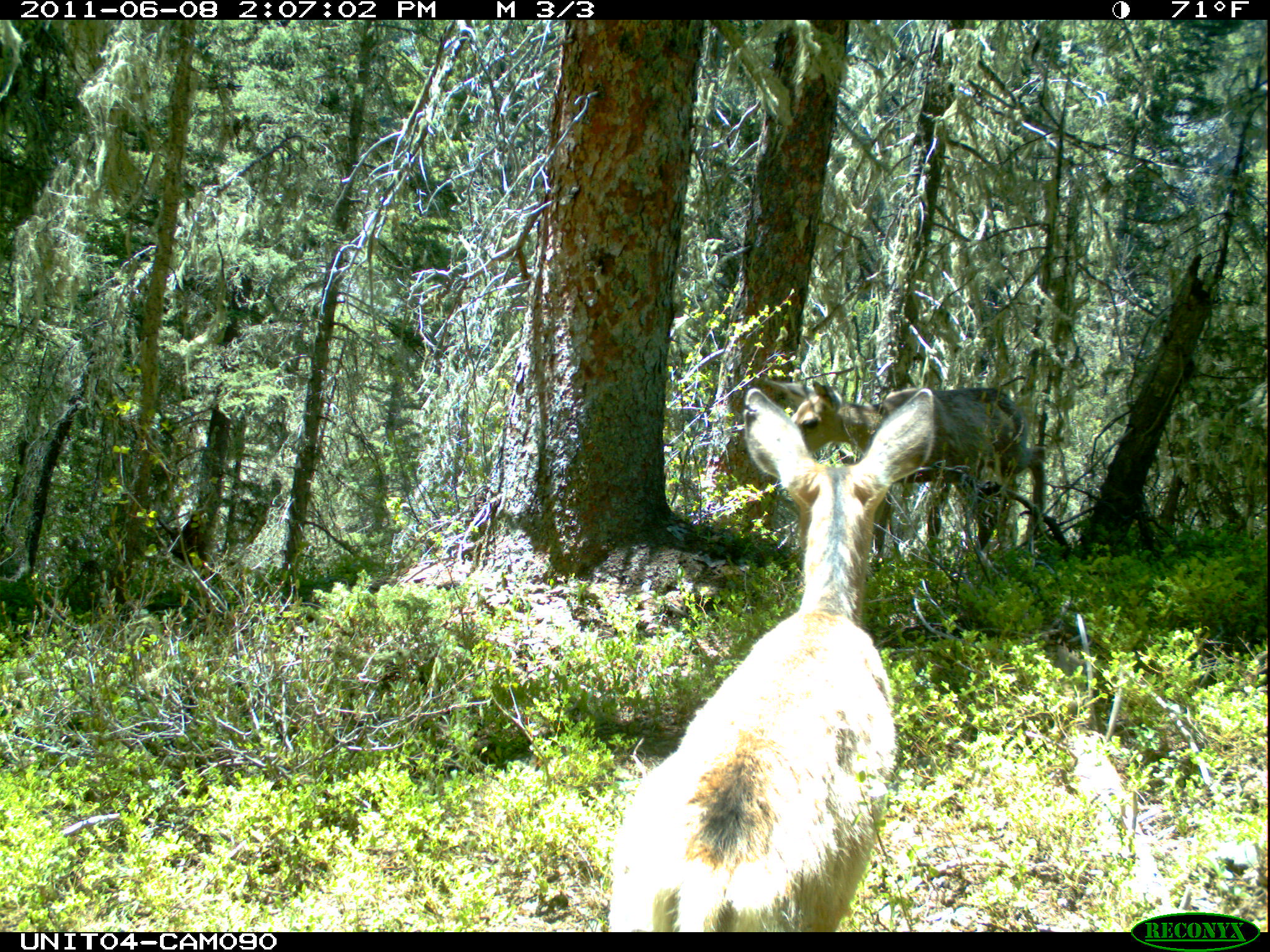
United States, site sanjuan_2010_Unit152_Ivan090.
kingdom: Animalia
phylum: Chordata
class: Mammalia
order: Artiodactyla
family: Cervidae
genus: Odocoileus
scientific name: Odocoileus hemionus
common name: mule deer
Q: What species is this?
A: Odocoileus hemionus (mule deer).